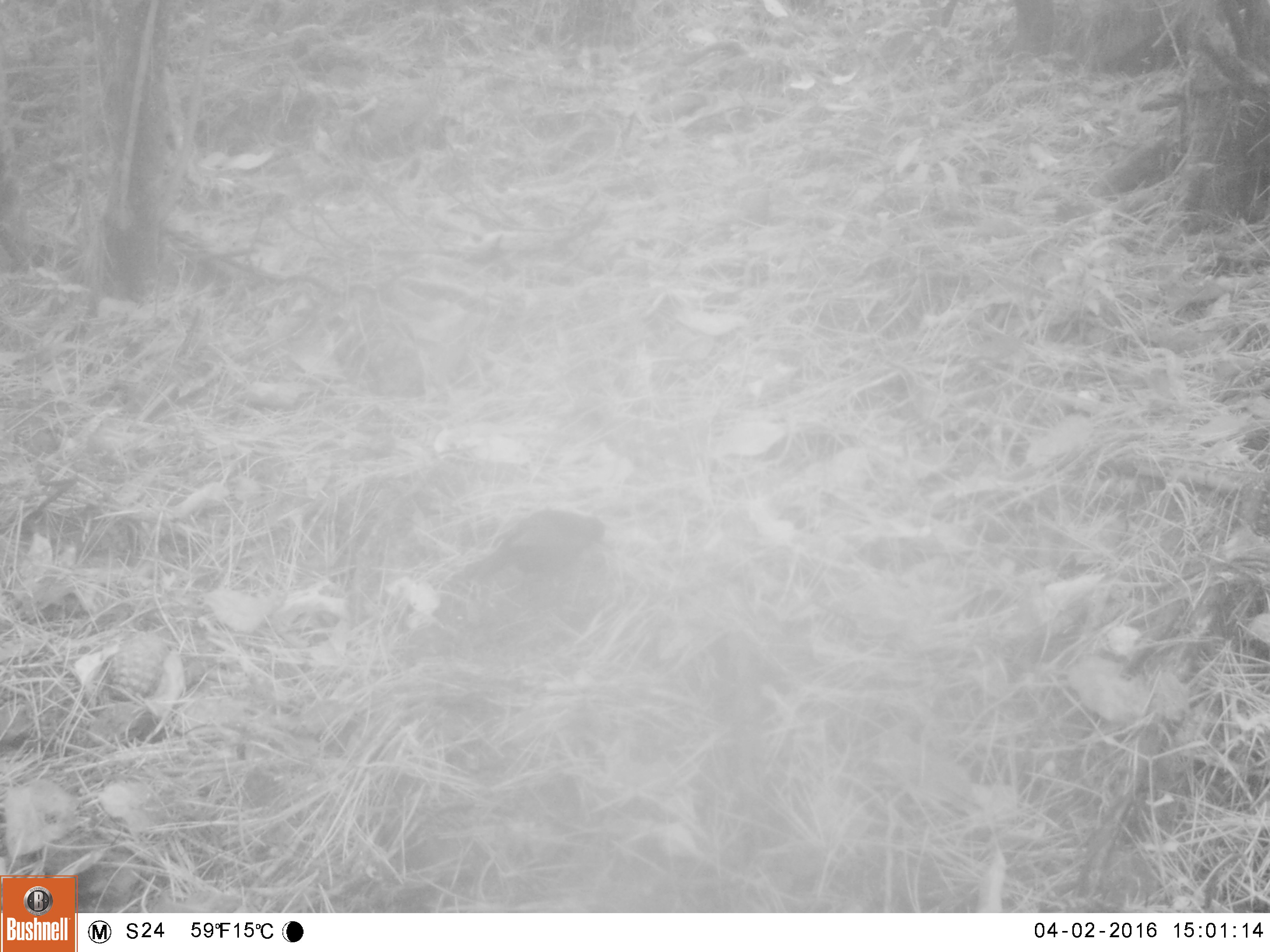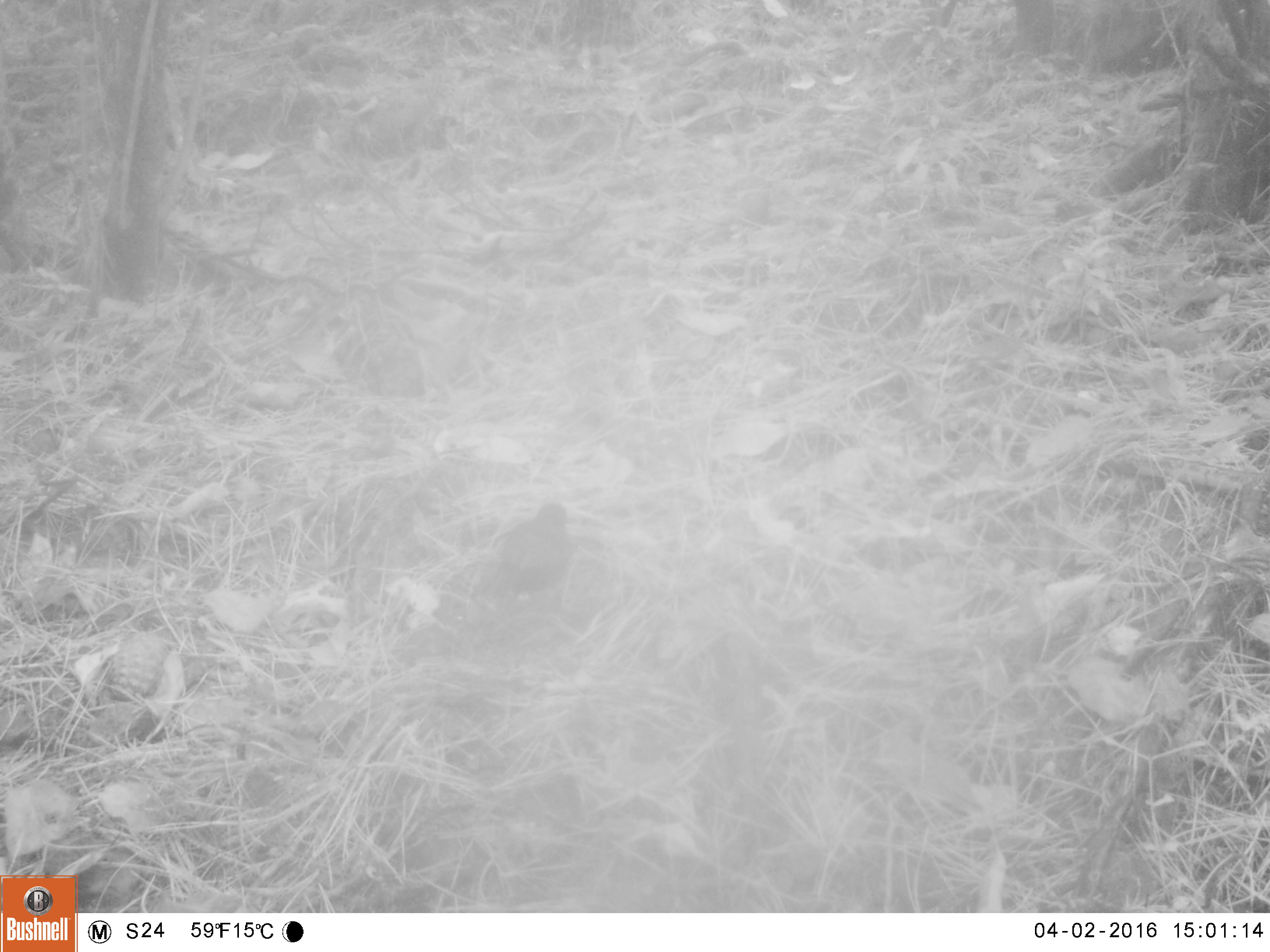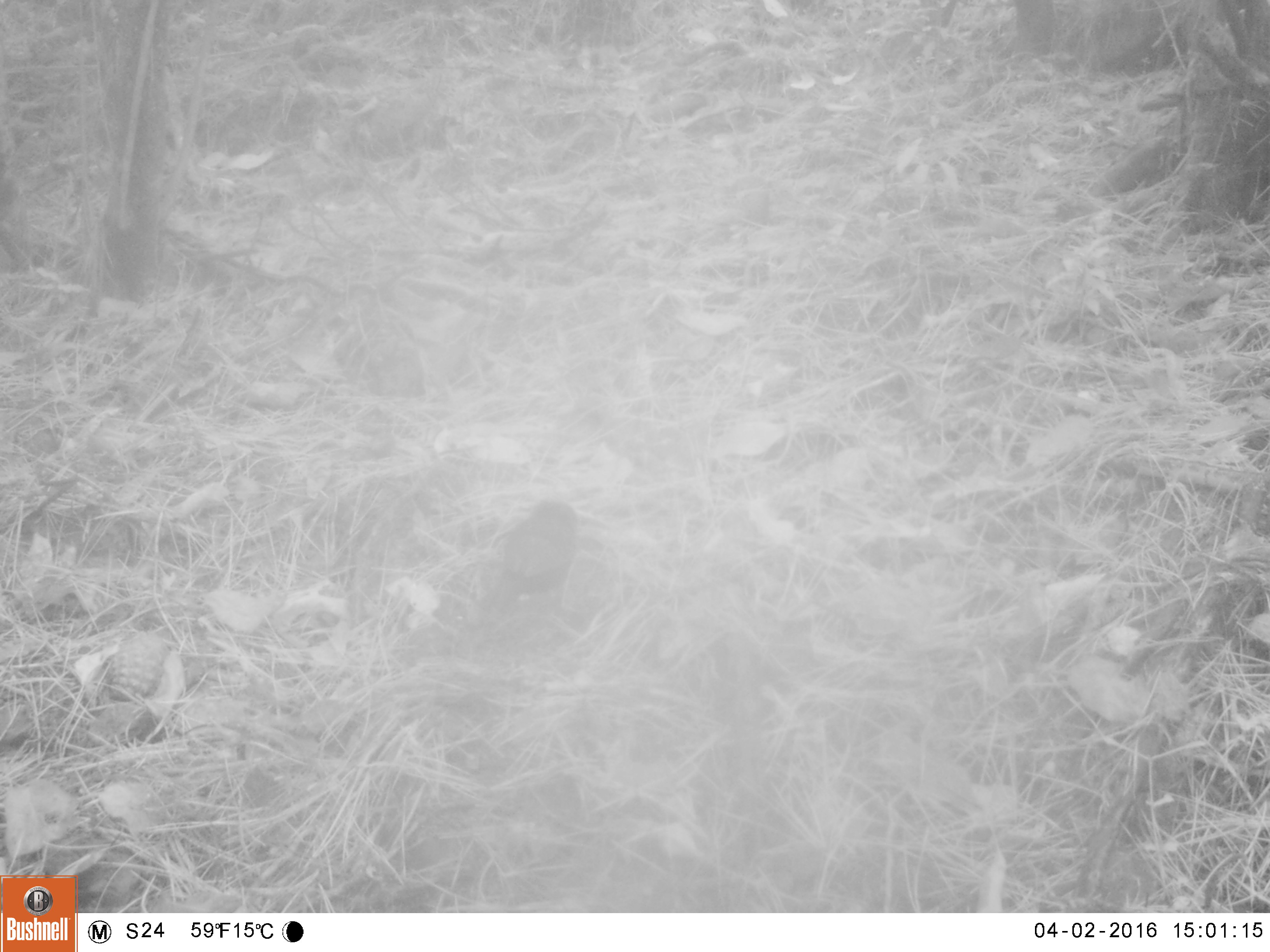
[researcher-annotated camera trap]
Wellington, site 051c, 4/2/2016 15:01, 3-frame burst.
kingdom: Animalia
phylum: Chordata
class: Aves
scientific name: Aves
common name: bird